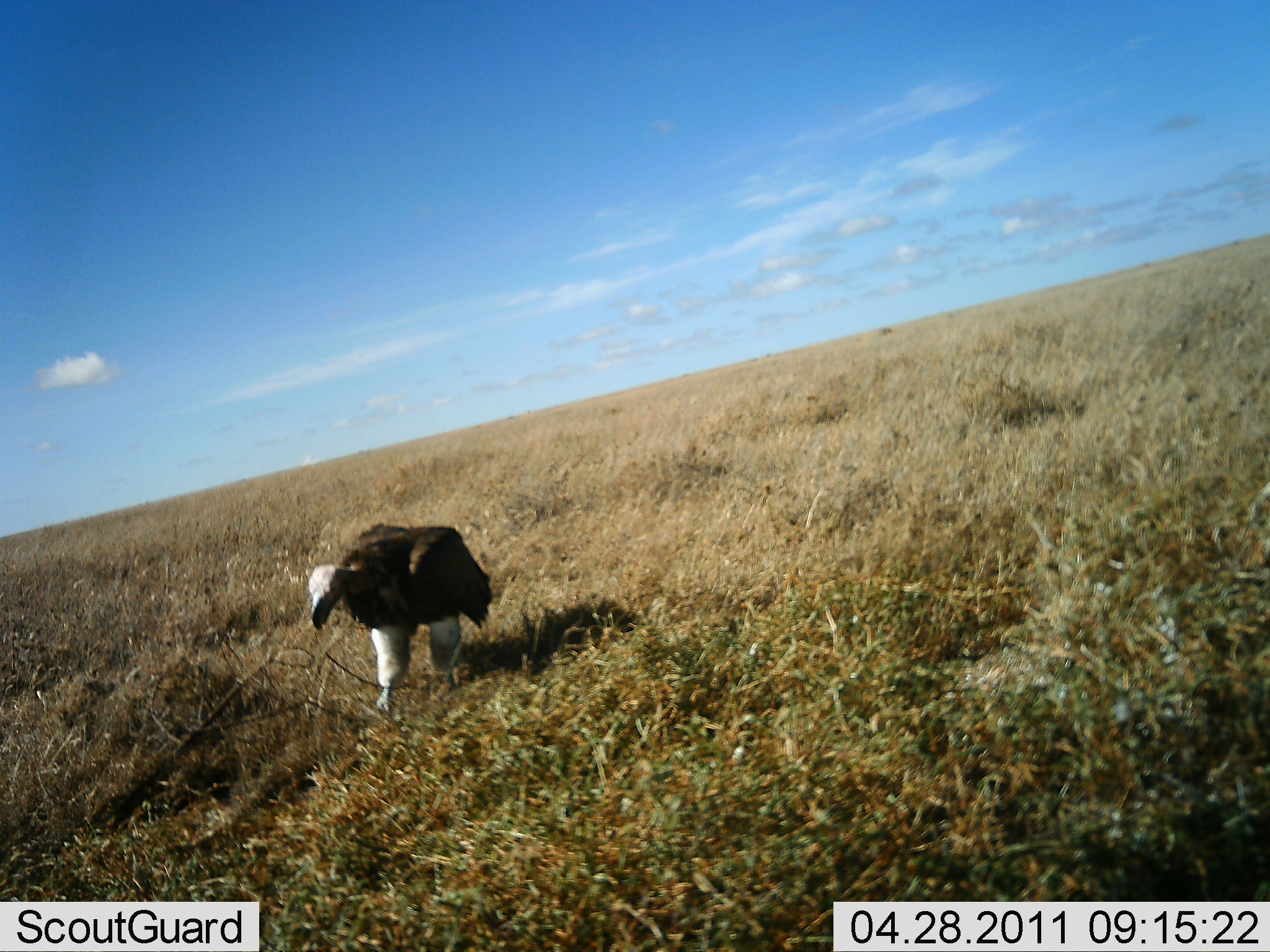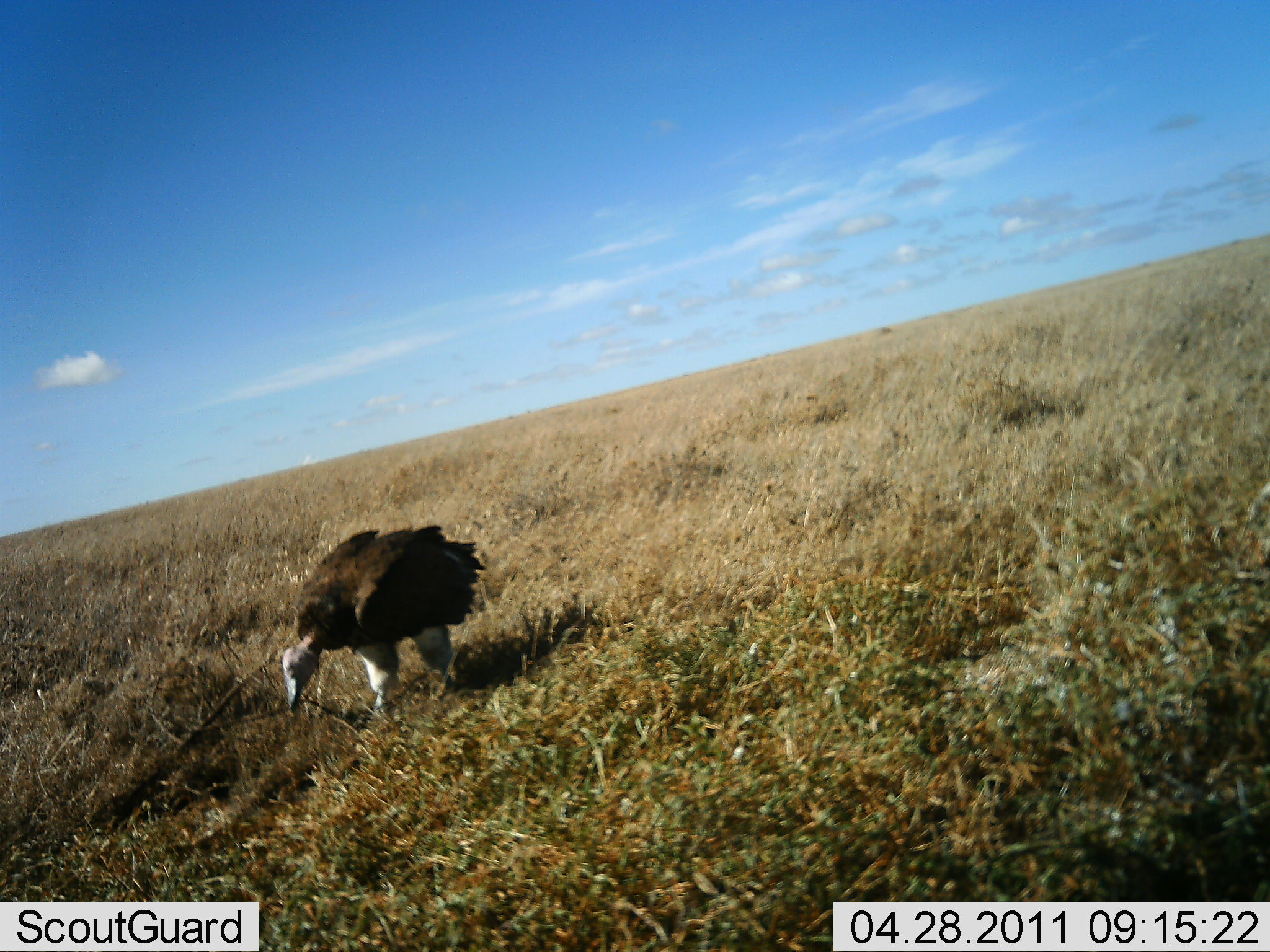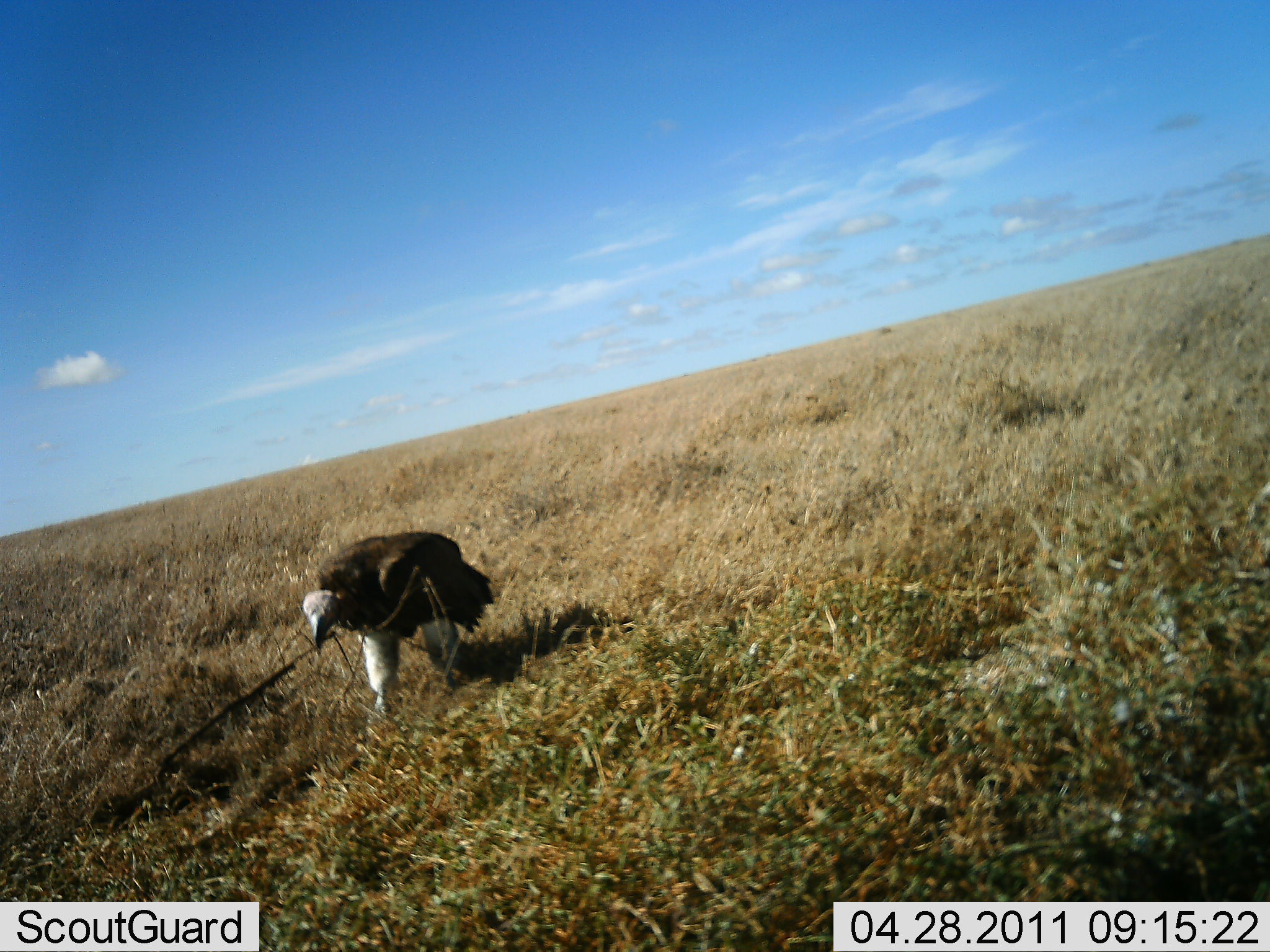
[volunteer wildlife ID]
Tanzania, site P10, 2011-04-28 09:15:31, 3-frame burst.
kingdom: Animalia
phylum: Chordata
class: Aves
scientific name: Aves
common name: bird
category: otherbird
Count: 1.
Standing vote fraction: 50%.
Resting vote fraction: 0%.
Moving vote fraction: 33%.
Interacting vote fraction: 0%.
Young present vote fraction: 0%.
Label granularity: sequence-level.